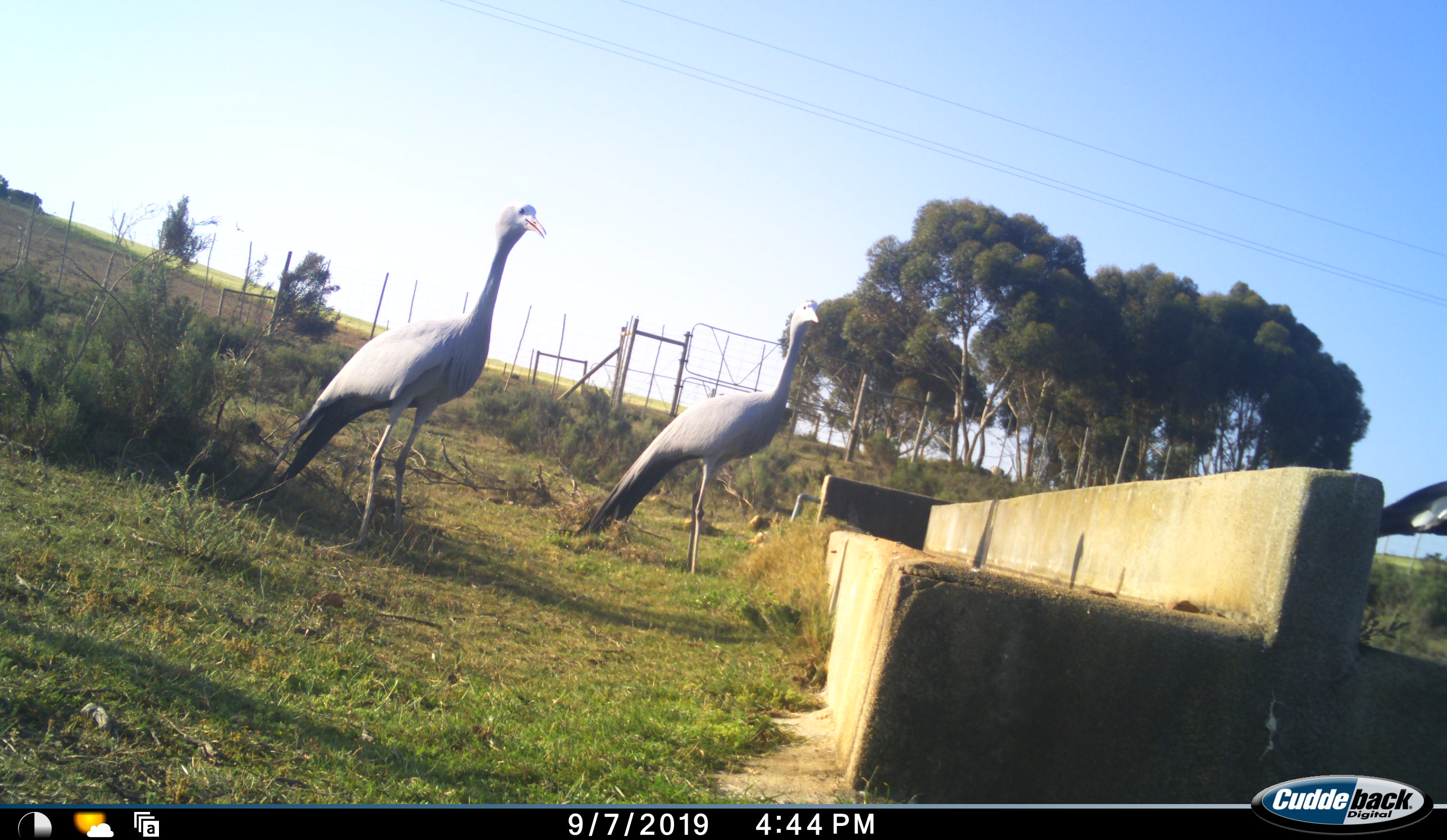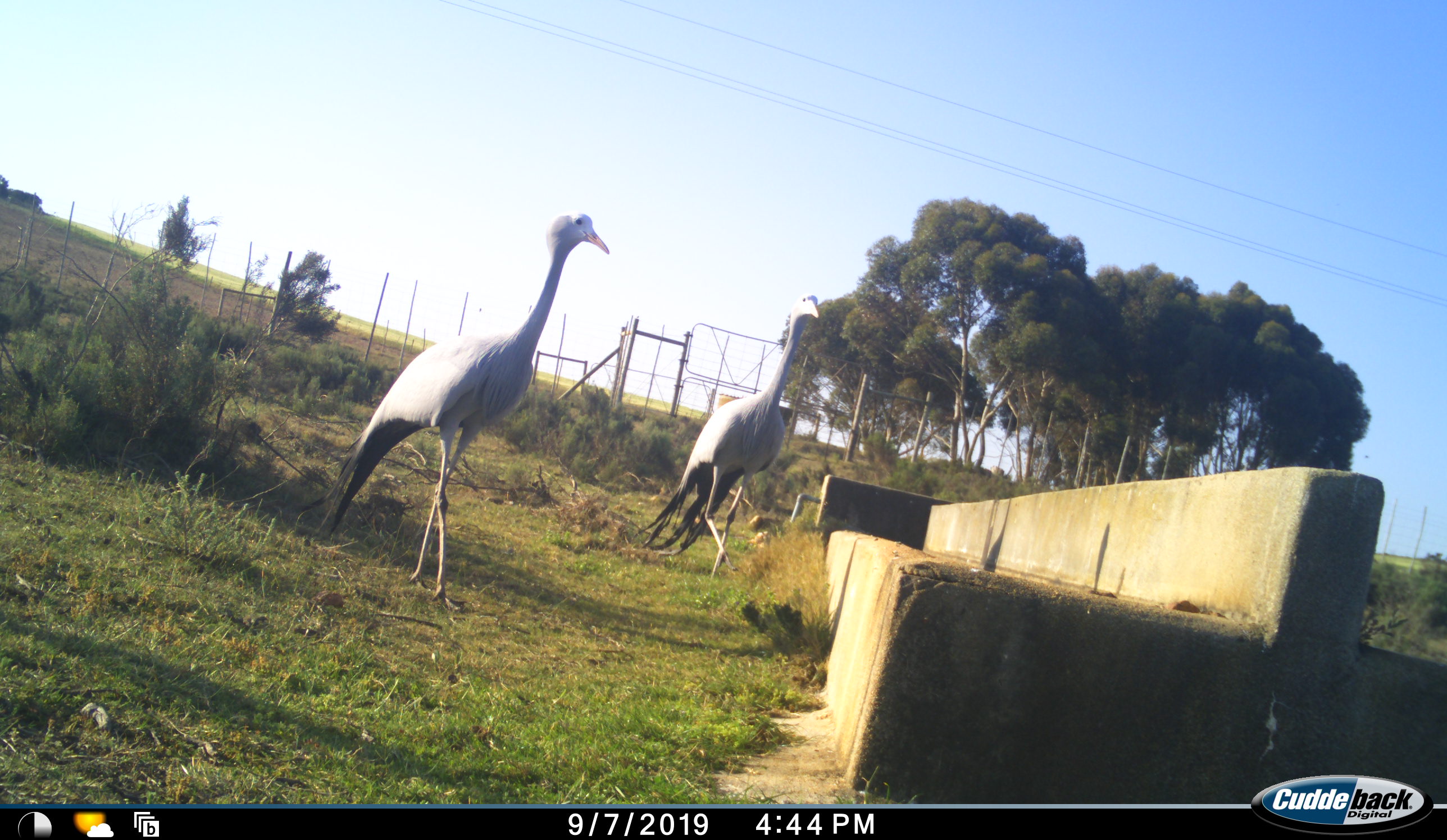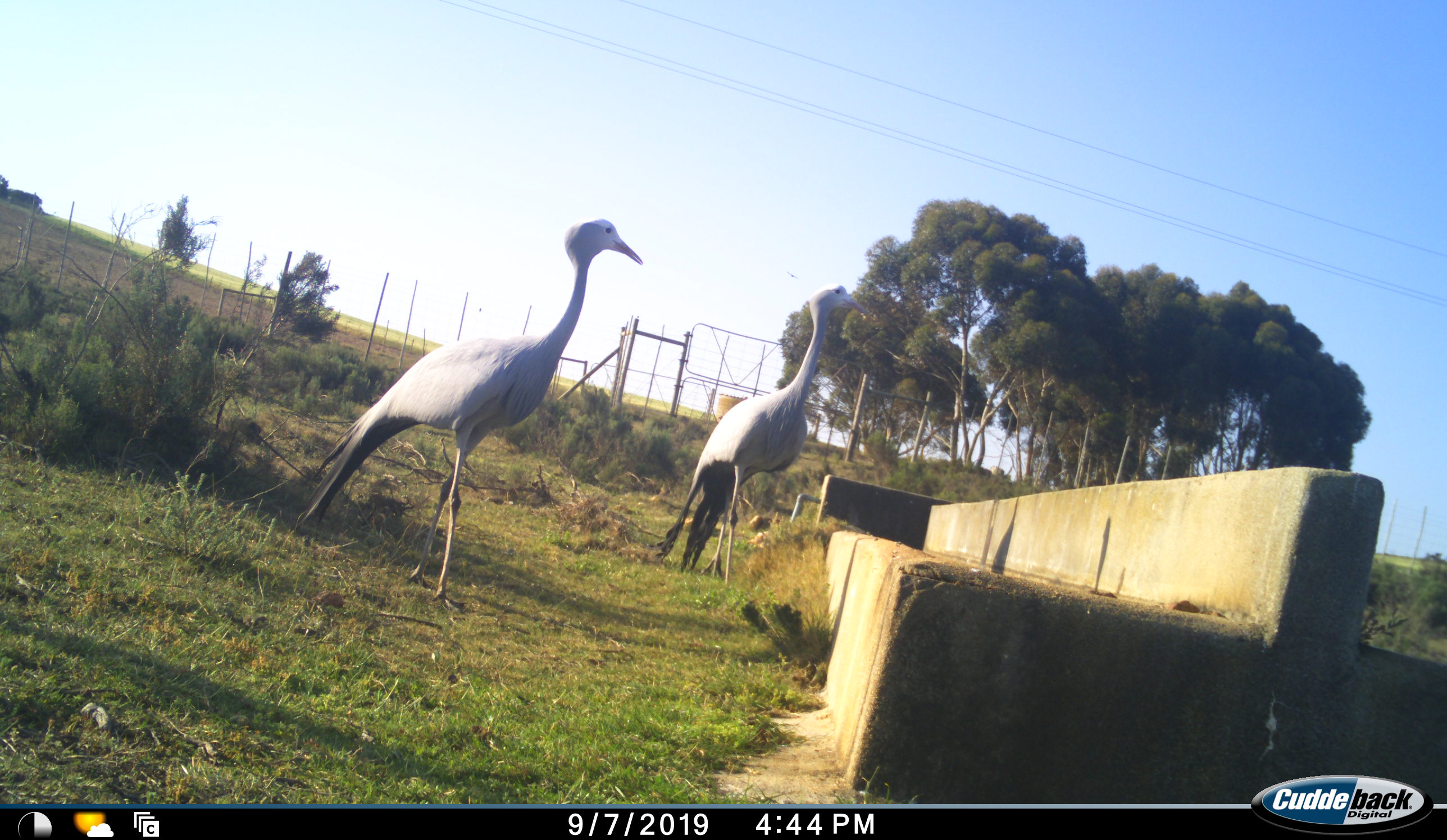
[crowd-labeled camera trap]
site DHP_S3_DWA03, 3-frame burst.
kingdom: Animalia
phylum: Chordata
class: Aves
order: Gruiformes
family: Gruidae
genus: Anthropoides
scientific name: Anthropoides paradiseus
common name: blue crane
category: craneblue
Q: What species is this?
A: Craneblue (blue crane) (Anthropoides paradiseus).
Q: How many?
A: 2.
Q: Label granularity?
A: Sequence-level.